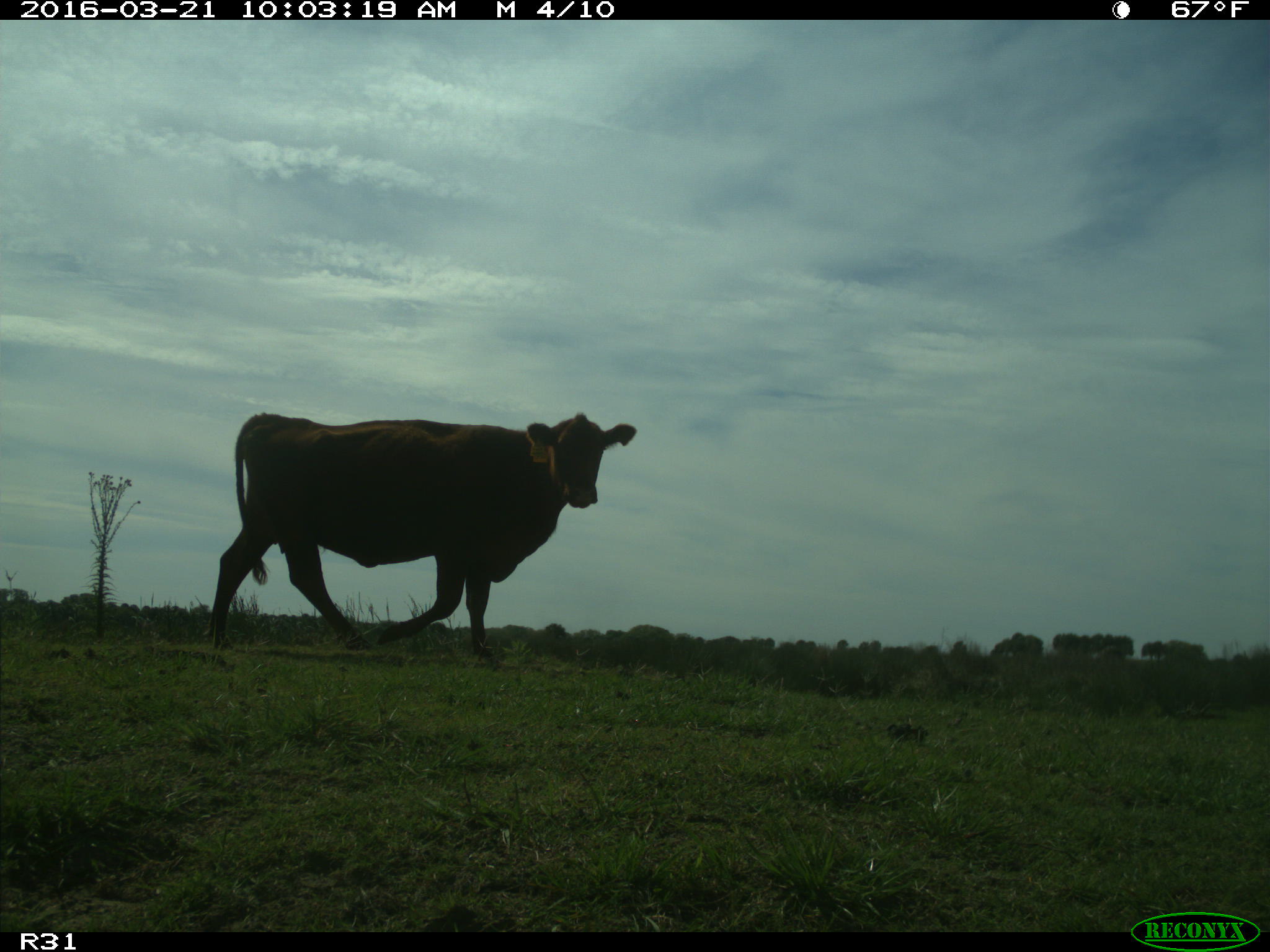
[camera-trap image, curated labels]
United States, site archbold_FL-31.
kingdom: Animalia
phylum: Chordata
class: Mammalia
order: Artiodactyla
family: Bovidae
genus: Bos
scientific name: Bos taurus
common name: domestic cow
Bos taurus (domestic cow).